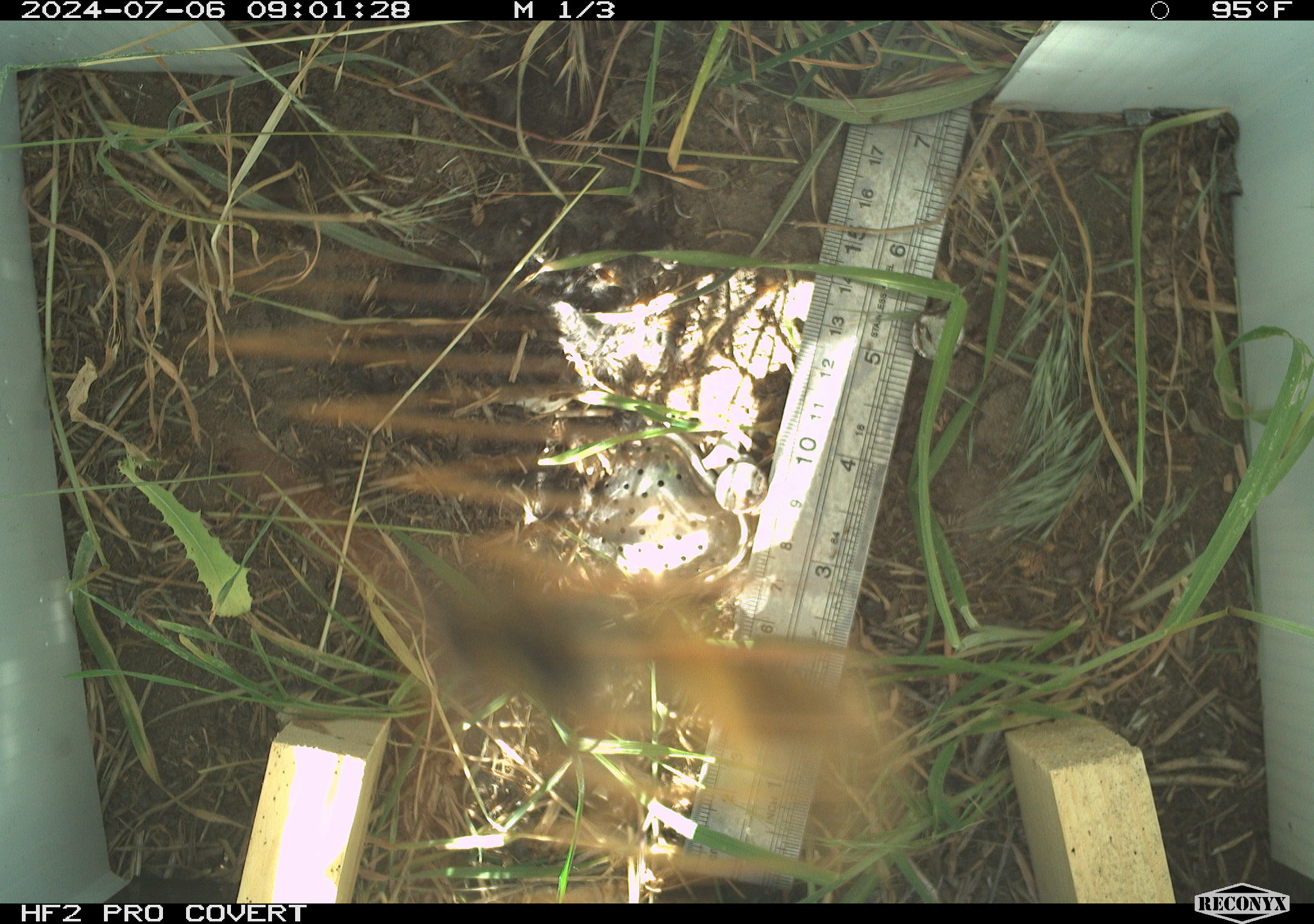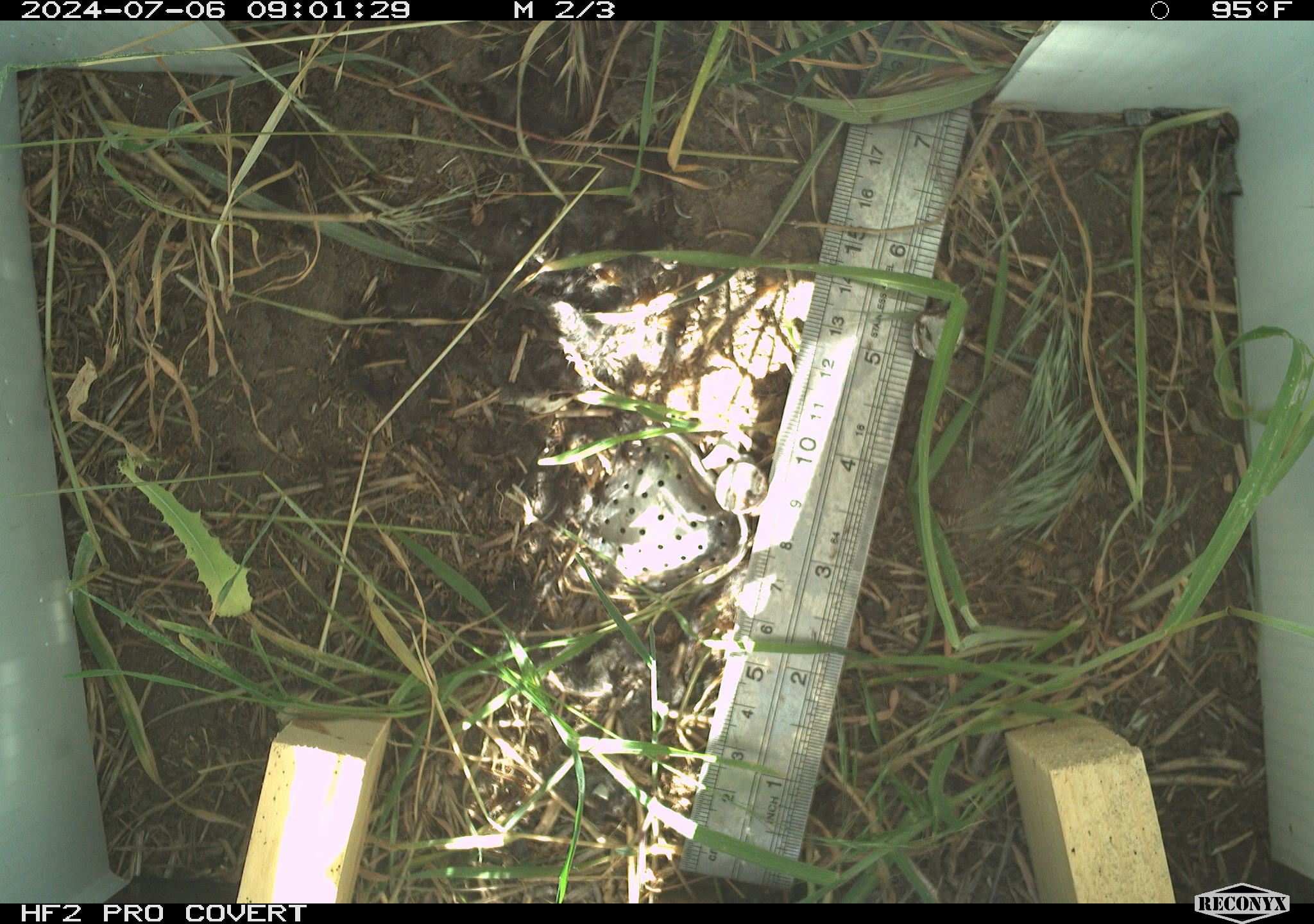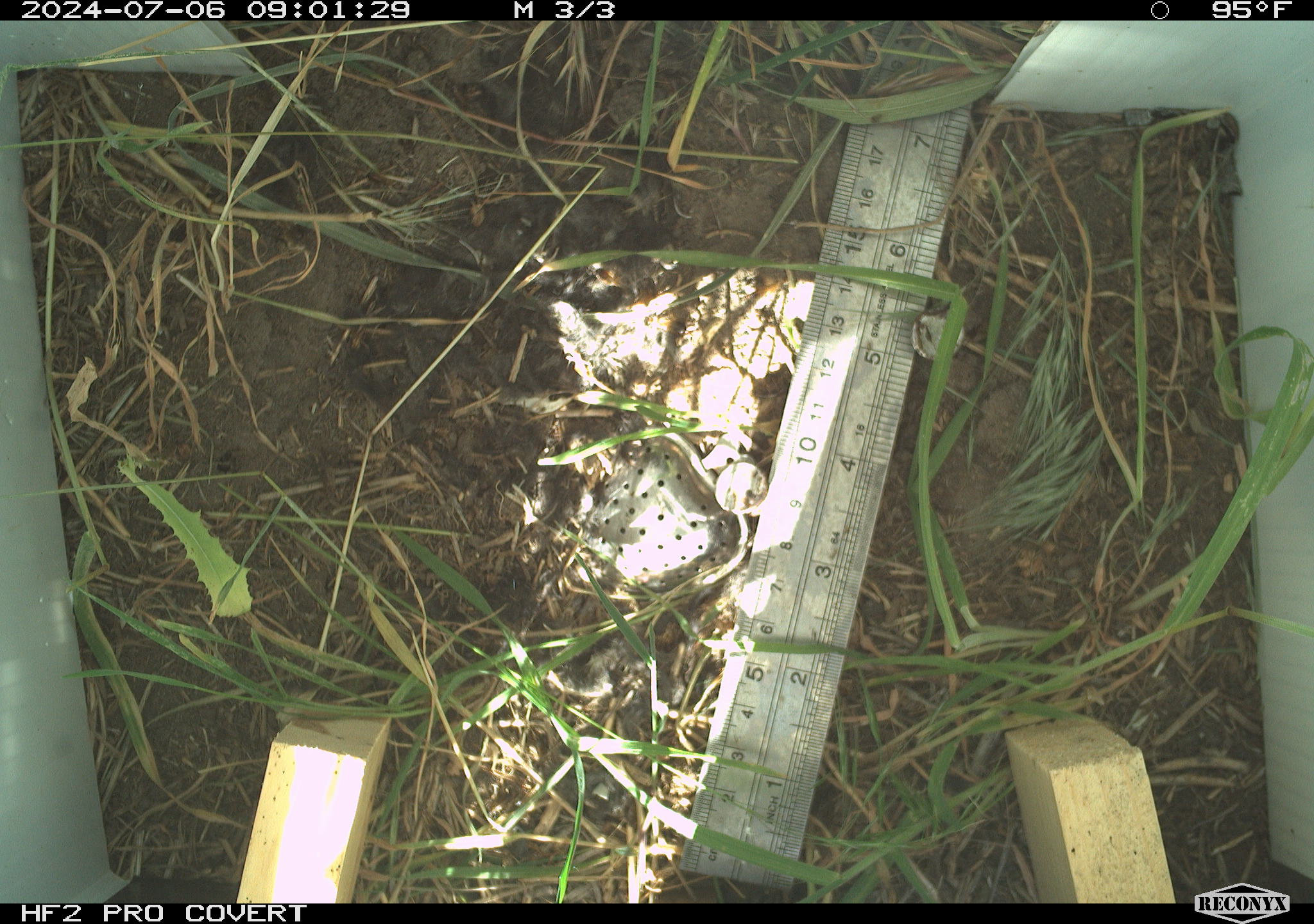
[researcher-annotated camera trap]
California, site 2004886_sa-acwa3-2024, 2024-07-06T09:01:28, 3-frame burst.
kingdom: Animalia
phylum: Arthropoda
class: Insecta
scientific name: Insecta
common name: insect